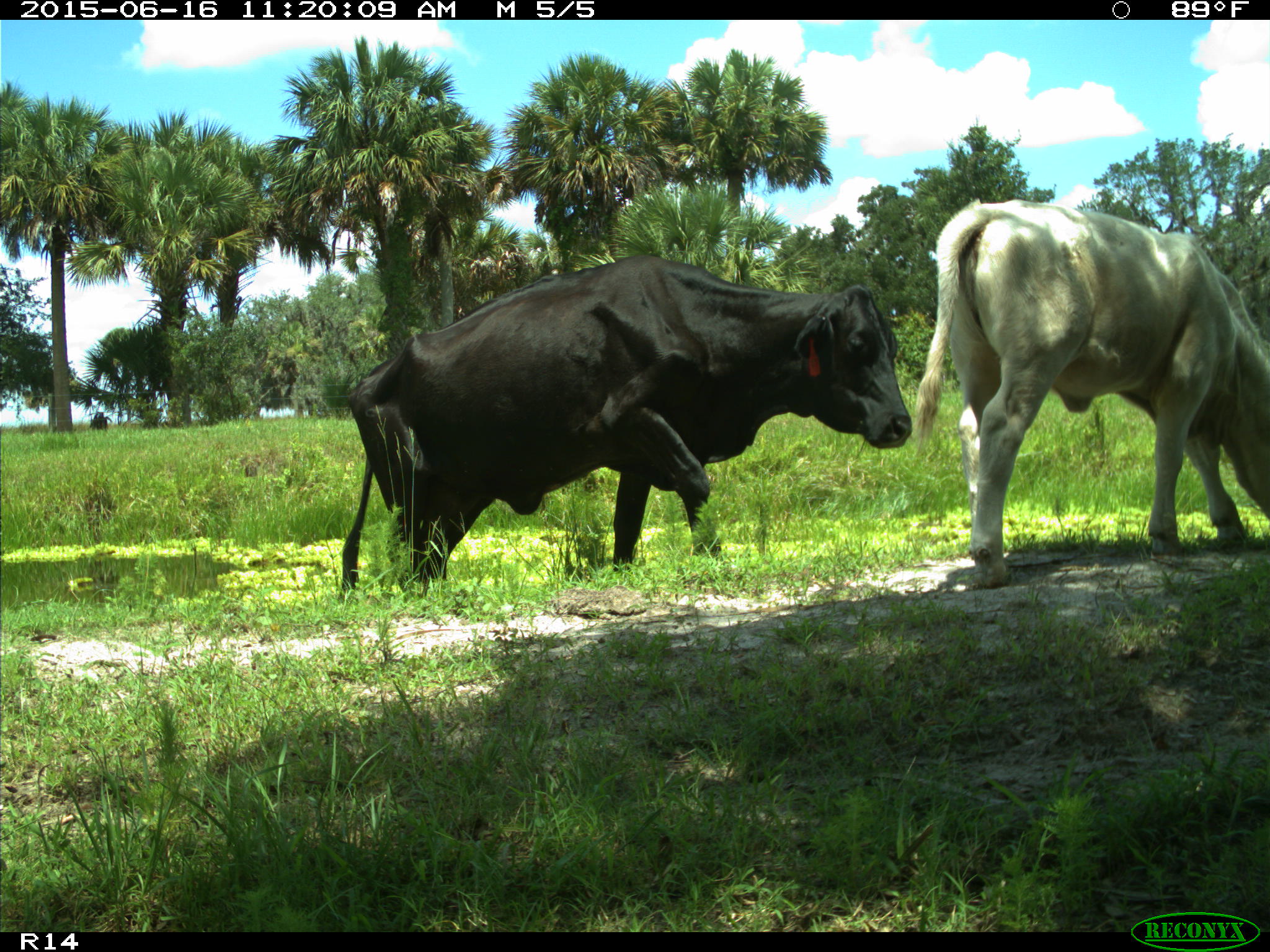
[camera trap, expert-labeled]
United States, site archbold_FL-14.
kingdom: Animalia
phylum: Chordata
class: Mammalia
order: Artiodactyla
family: Bovidae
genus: Bos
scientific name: Bos taurus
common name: domestic cow